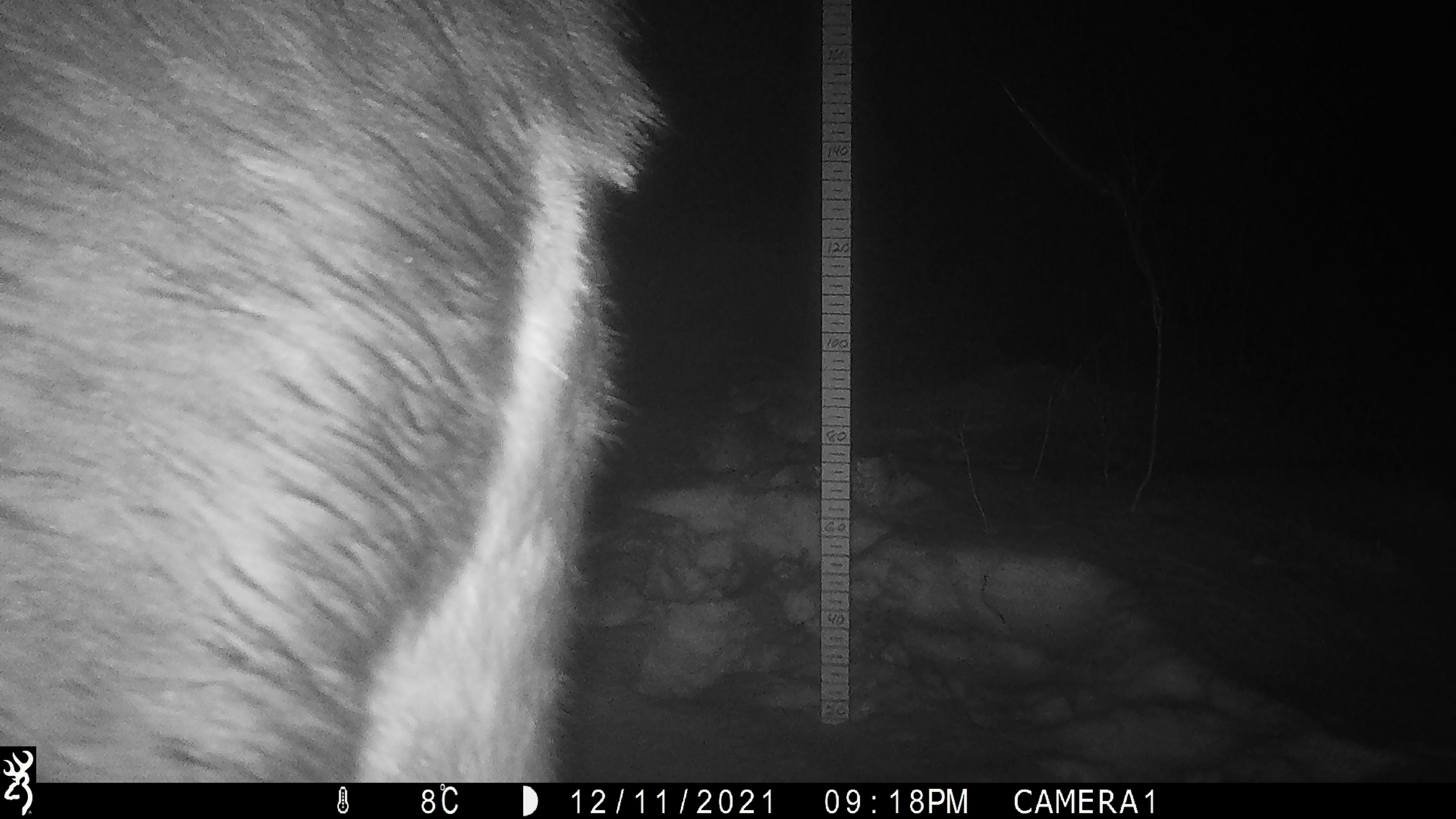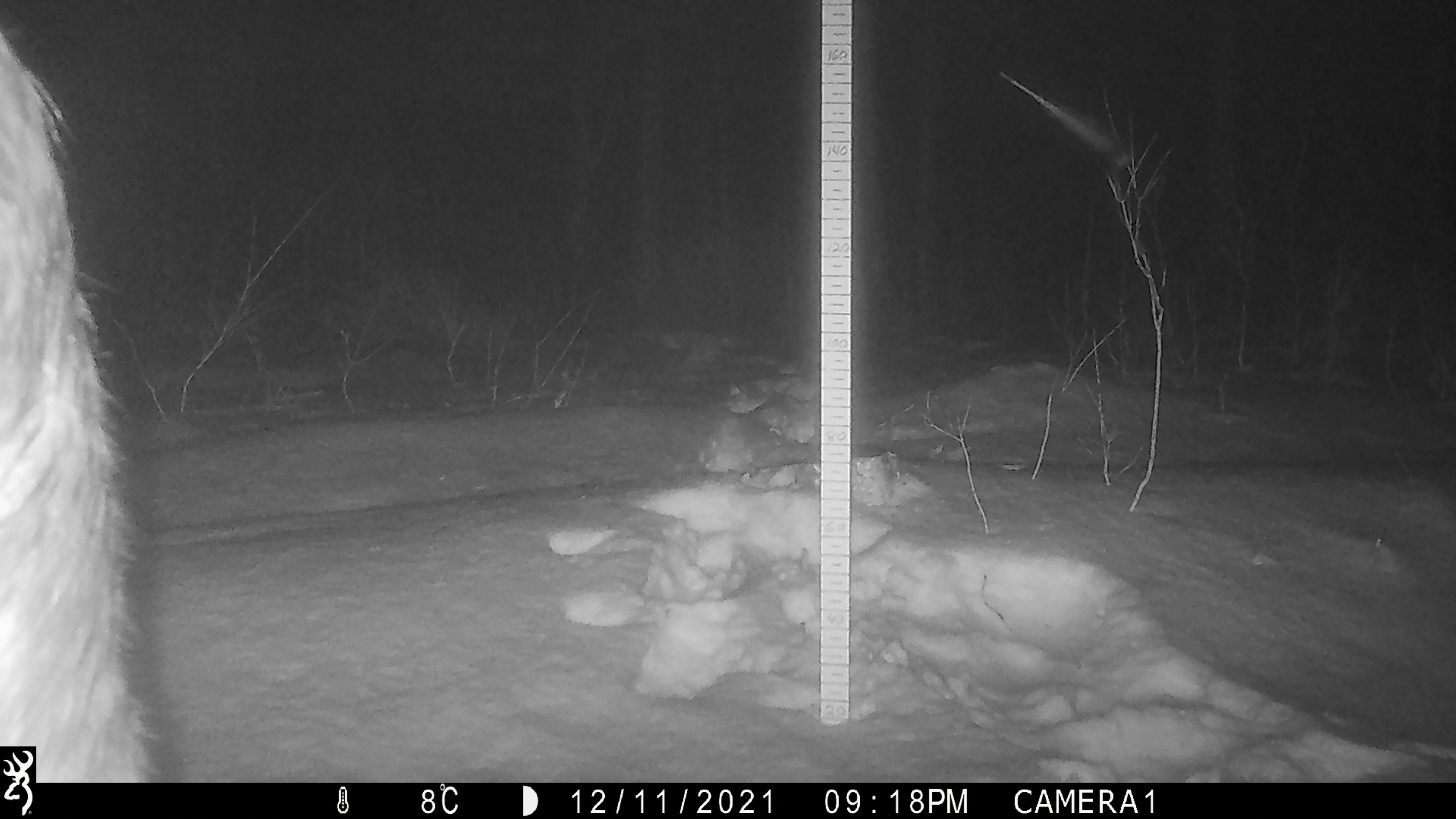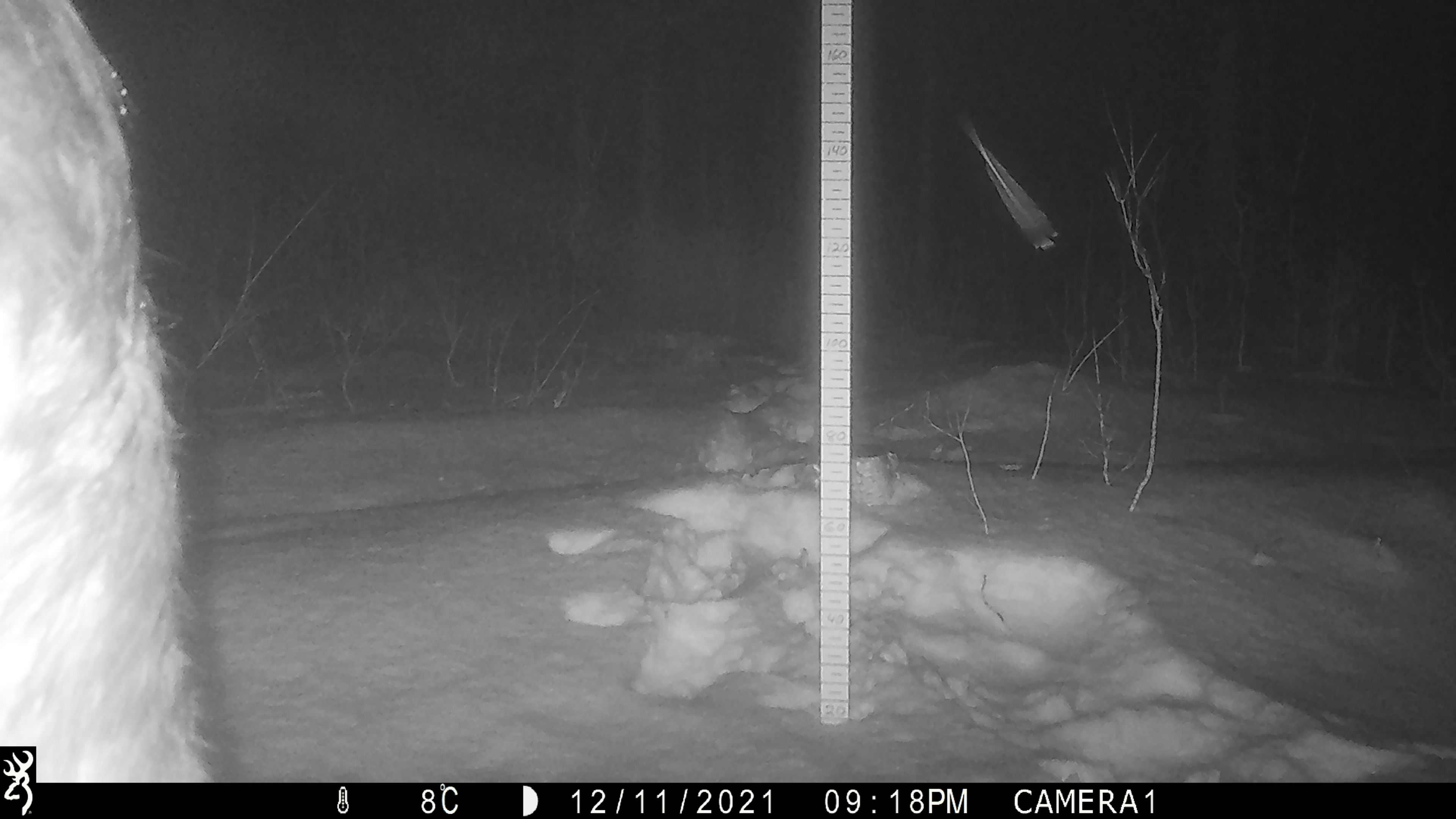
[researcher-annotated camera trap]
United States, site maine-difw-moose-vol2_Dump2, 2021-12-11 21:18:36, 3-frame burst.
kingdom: Animalia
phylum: Chordata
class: Mammalia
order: Artiodactyla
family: Cervidae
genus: Alces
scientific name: Alces alces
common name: moose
Moose (Alces alces).